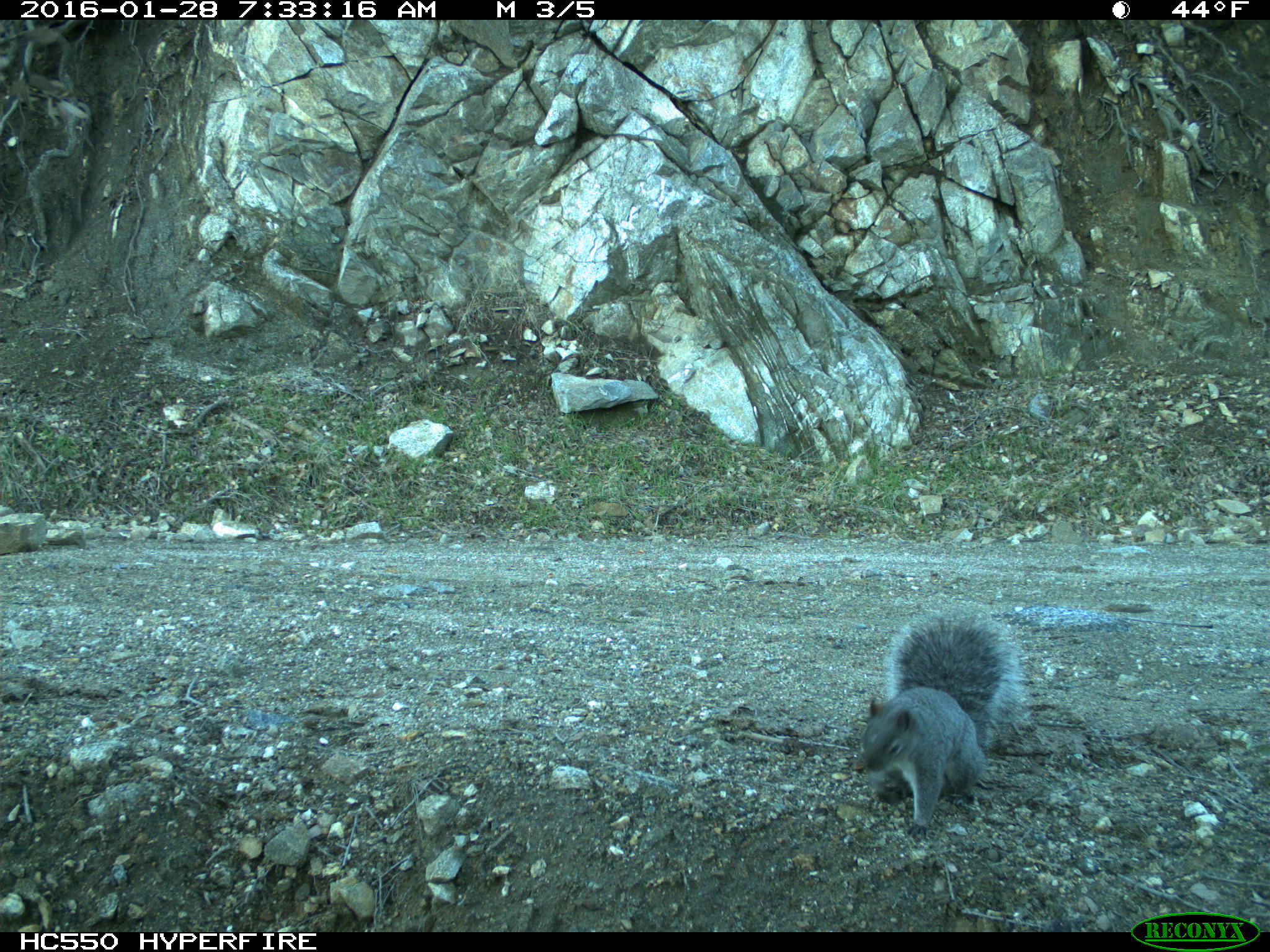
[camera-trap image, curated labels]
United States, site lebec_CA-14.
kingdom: Animalia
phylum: Chordata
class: Mammalia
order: Rodentia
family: Sciuridae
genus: Sciurus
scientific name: Sciurus carolinensis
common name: eastern gray squirrel